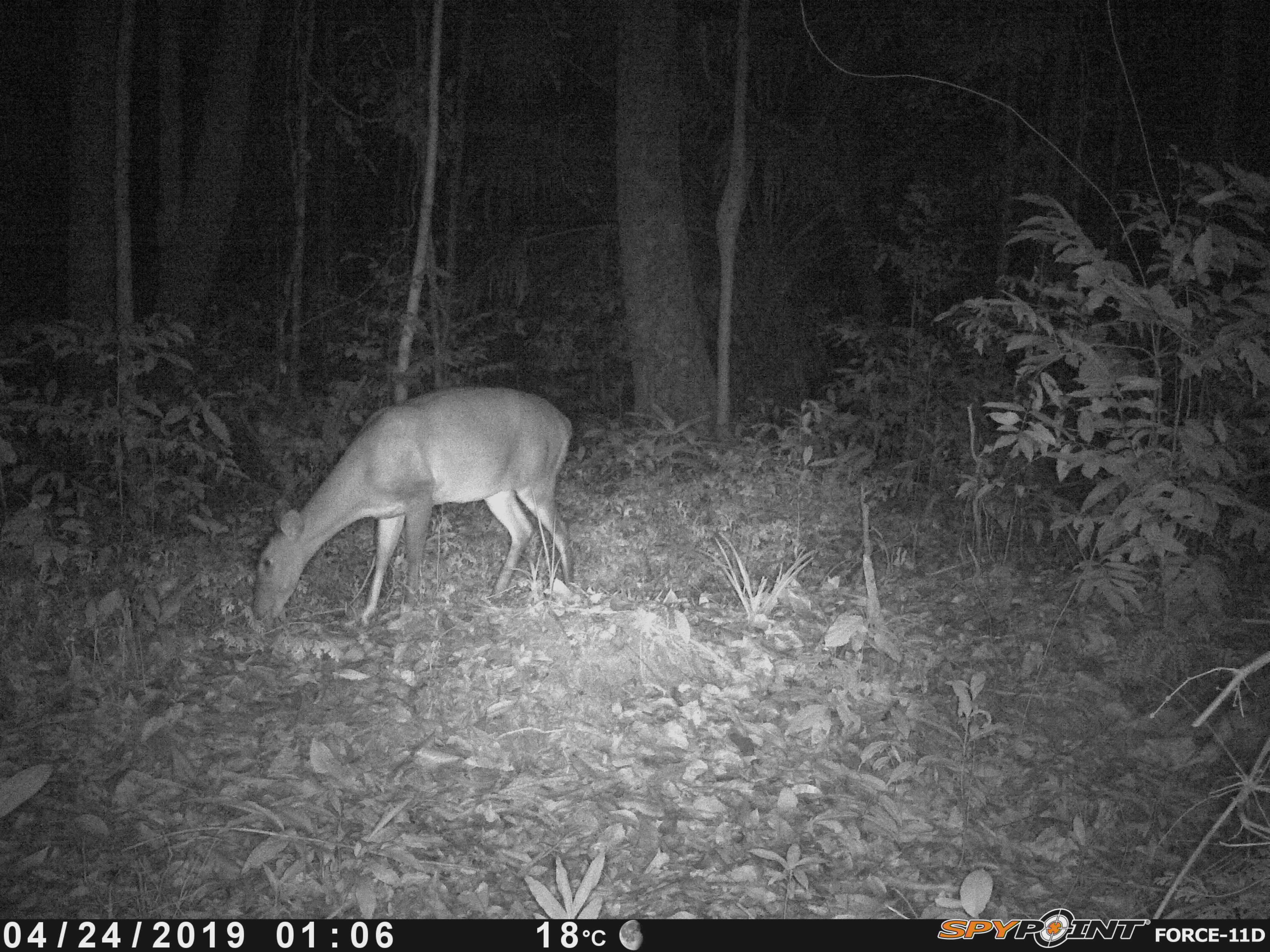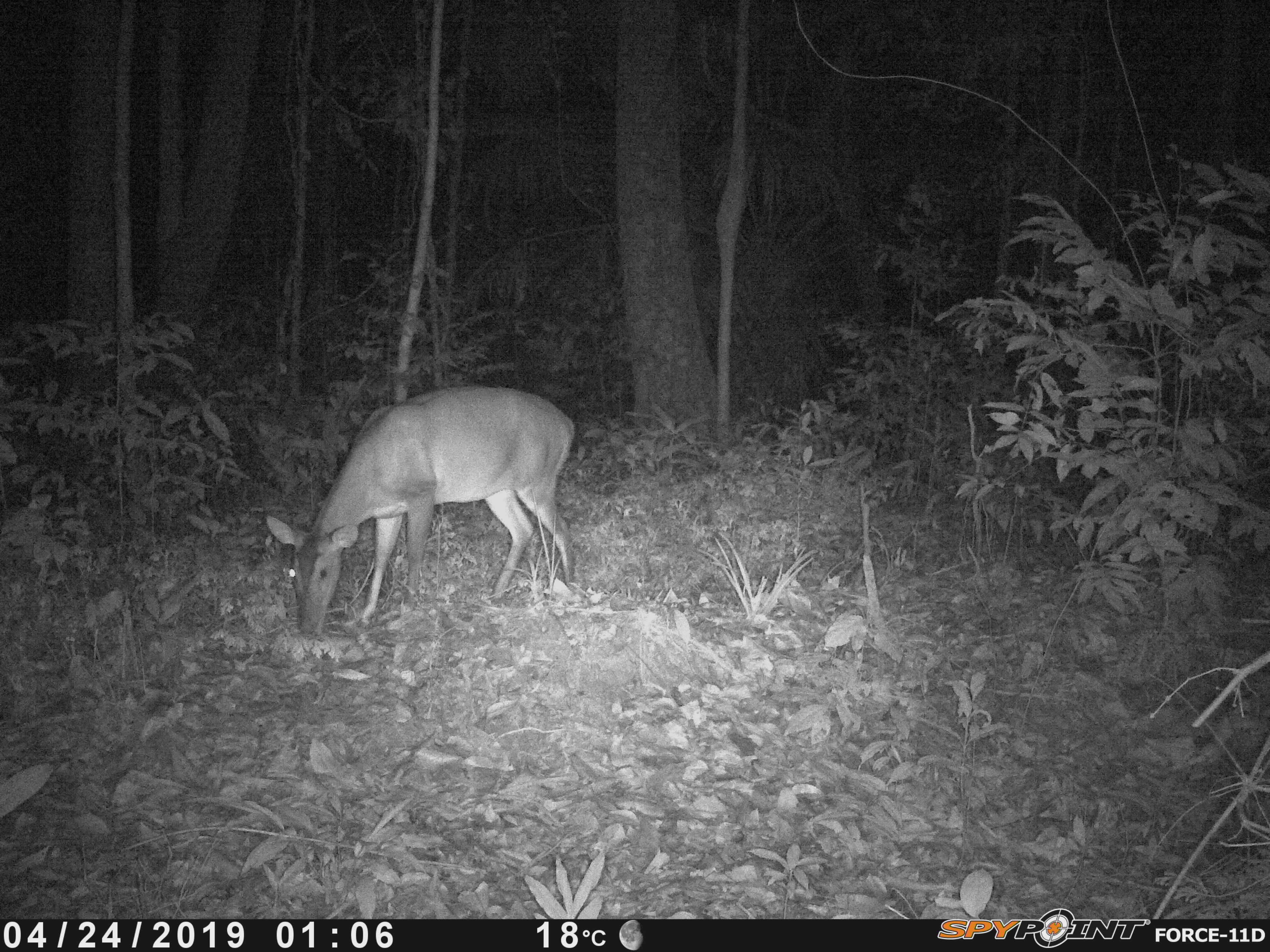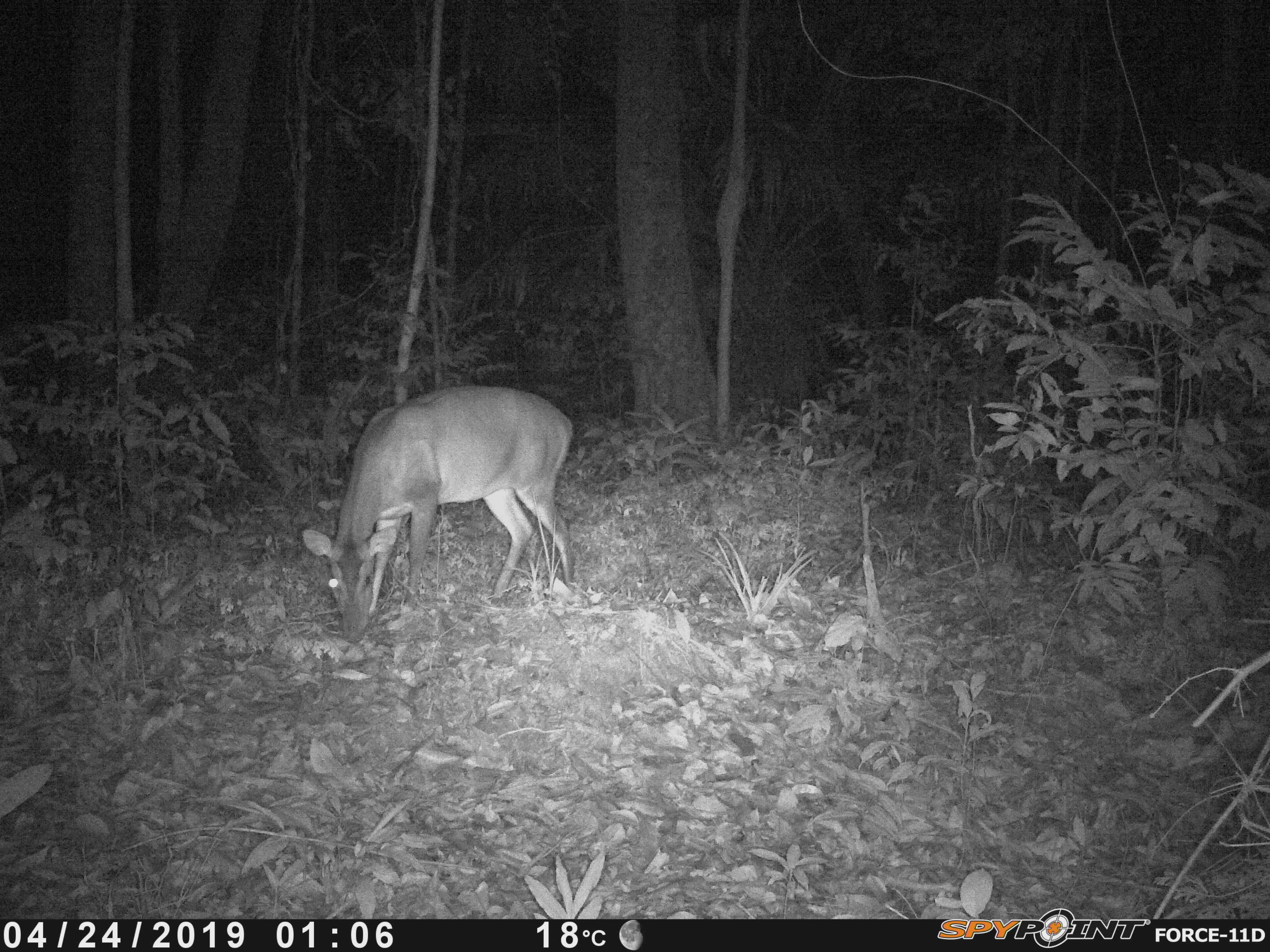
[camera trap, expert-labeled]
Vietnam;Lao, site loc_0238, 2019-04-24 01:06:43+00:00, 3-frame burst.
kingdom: Animalia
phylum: Chordata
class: Mammalia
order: Artiodactyla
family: Cervidae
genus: Muntiacus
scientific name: Muntiacus vuquangensis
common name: large-antlered muntjac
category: large antlered muntjac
Large antlered muntjac (large-antlered muntjac) (Muntiacus vuquangensis). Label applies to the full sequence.